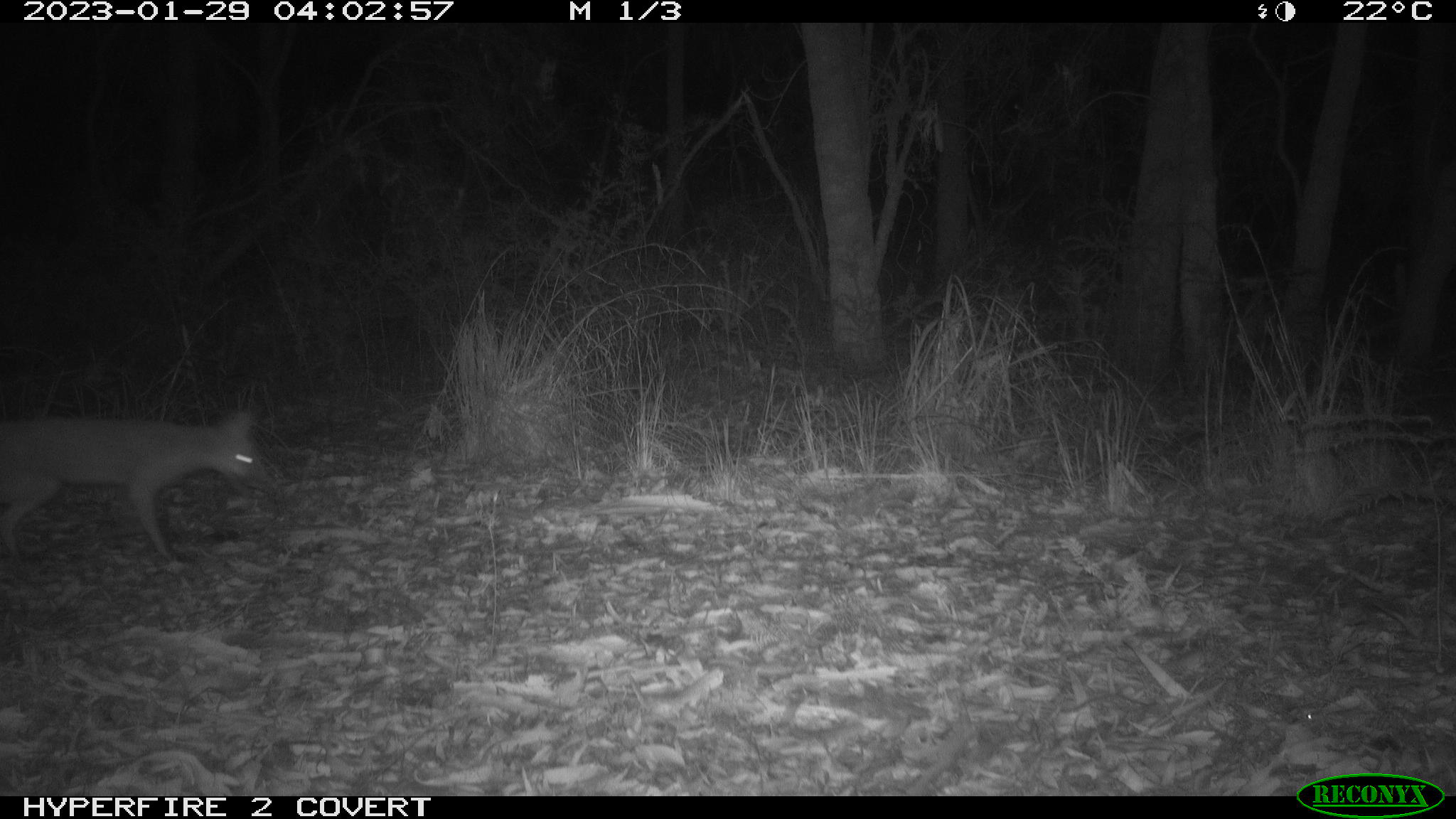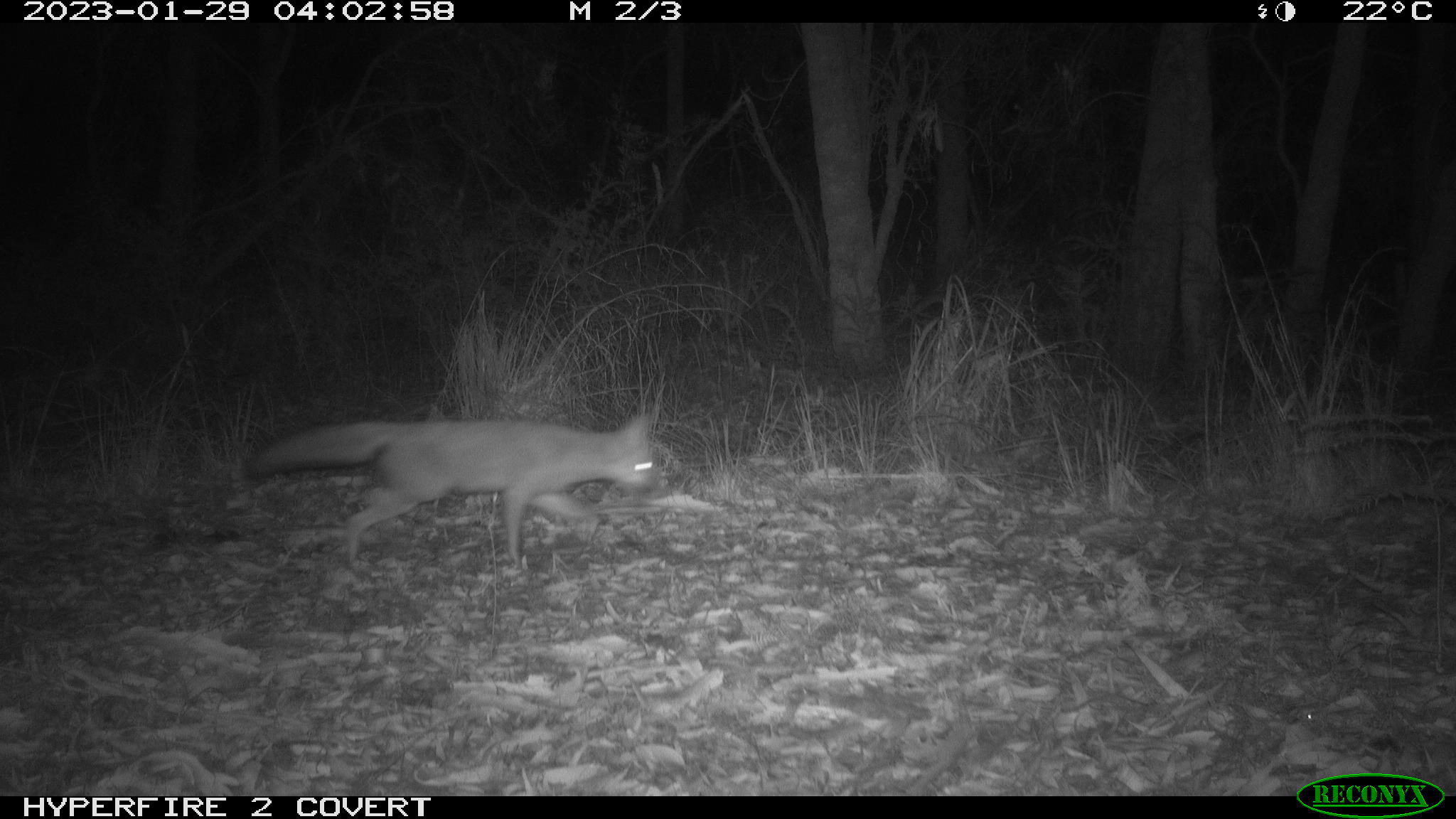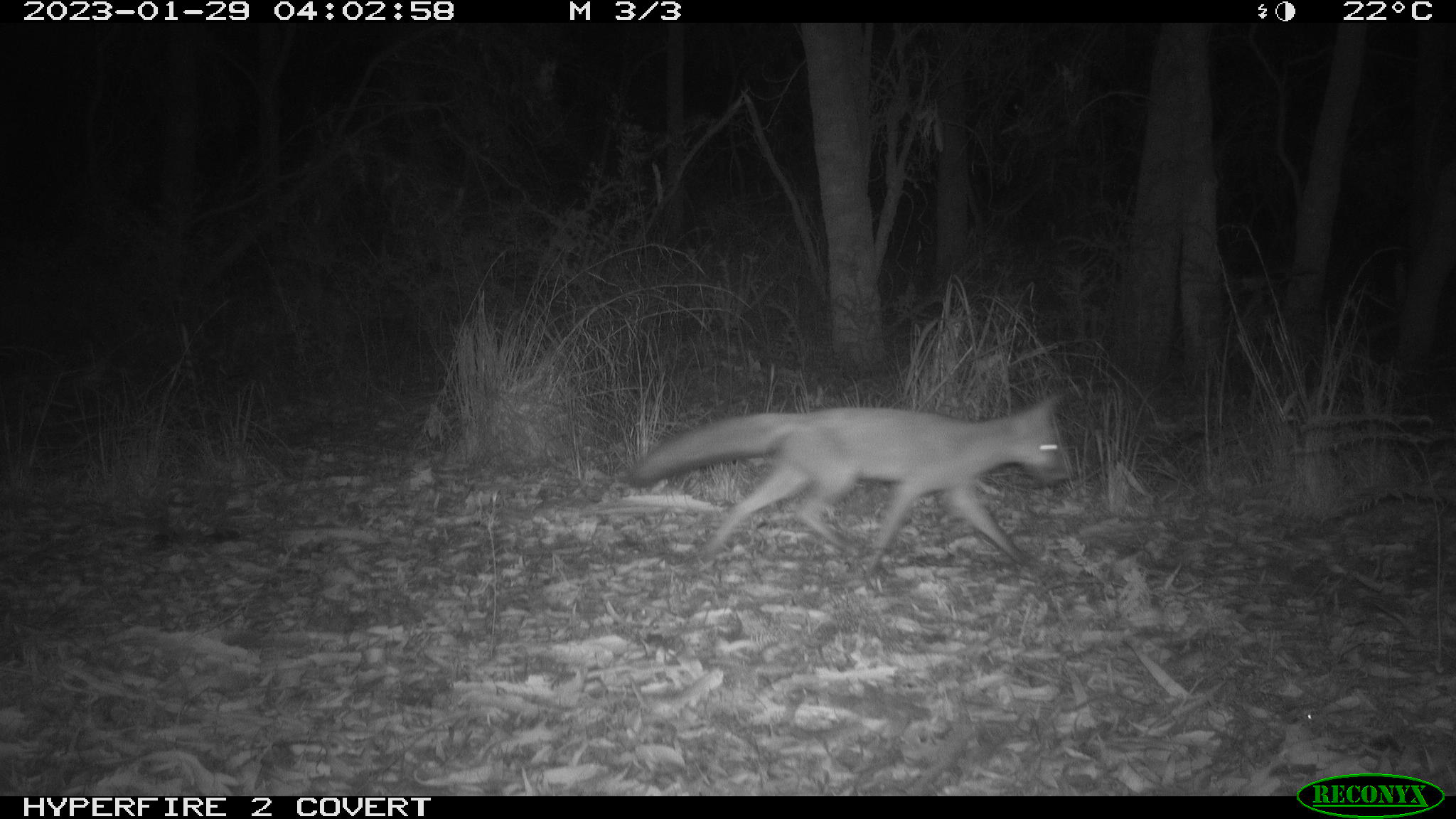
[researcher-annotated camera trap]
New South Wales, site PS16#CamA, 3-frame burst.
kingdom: Animalia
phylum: Chordata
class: Mammalia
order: Carnivora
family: Canidae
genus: Vulpes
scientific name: Vulpes vulpes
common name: red fox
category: fox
Fox (red fox) (Vulpes vulpes).